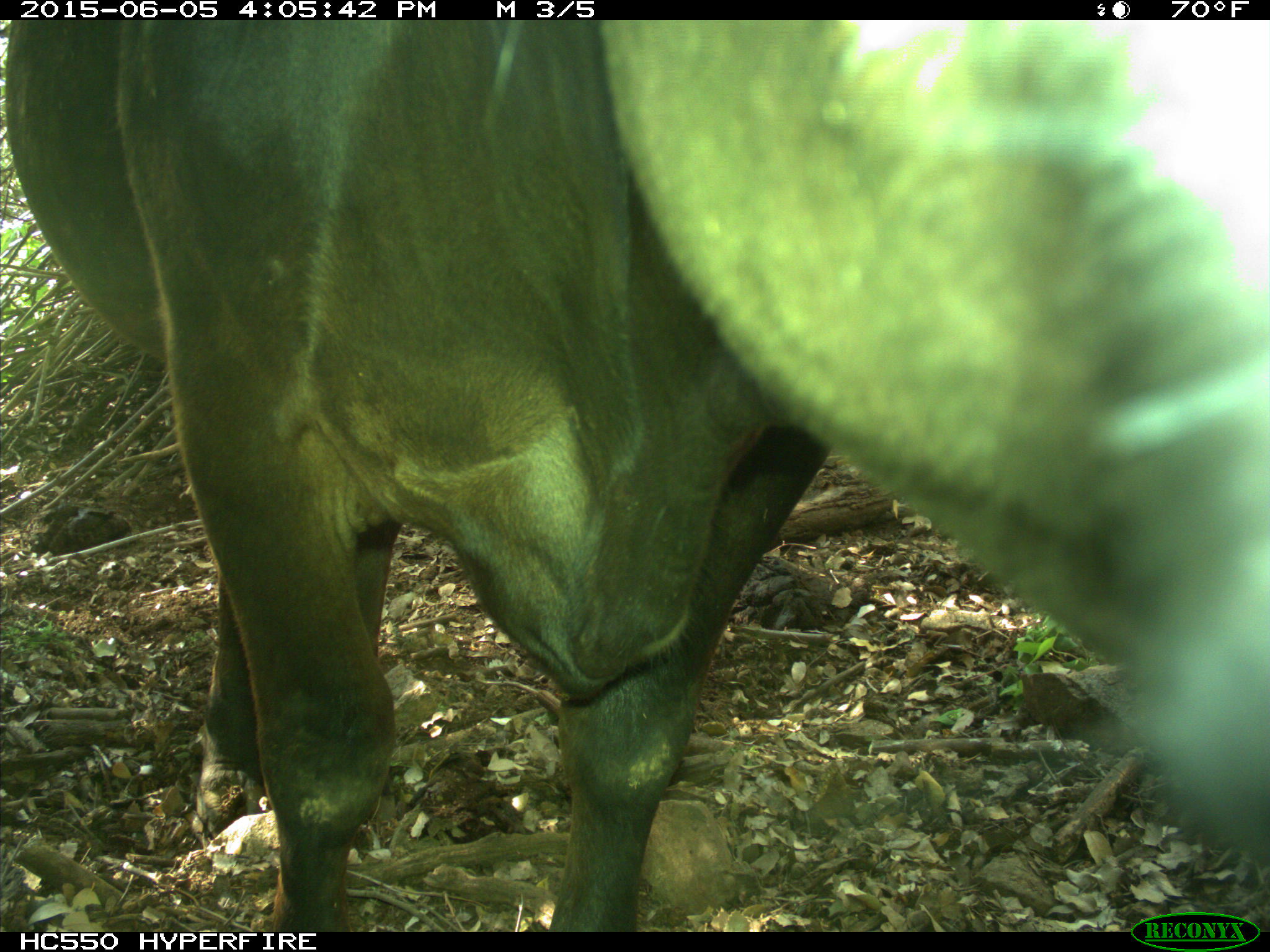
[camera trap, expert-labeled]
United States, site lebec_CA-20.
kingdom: Animalia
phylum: Chordata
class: Mammalia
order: Artiodactyla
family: Bovidae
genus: Bos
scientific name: Bos taurus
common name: domestic cow